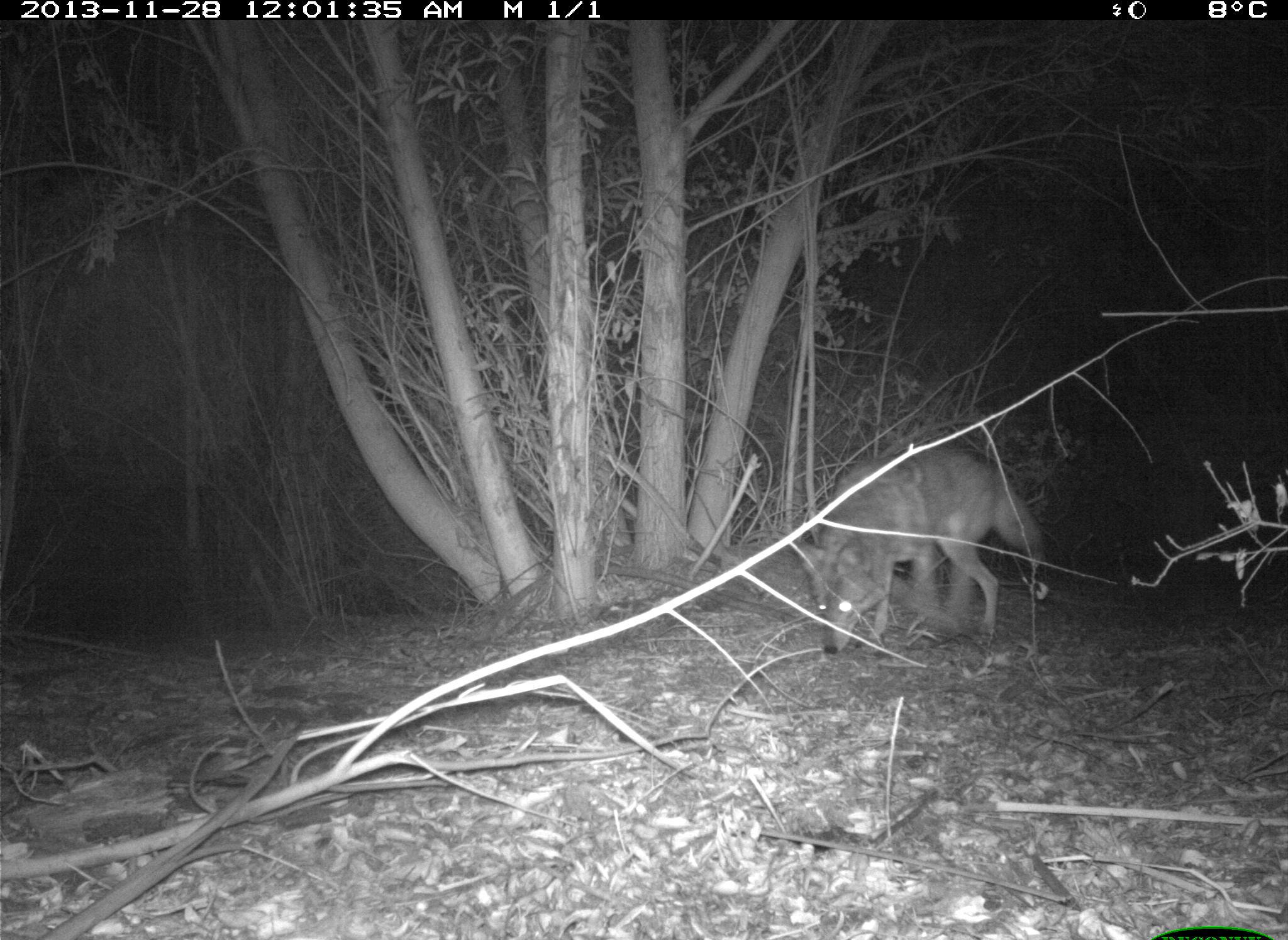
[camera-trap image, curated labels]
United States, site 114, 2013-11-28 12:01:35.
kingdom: Animalia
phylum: Chordata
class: Mammalia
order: Carnivora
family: Canidae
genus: Canis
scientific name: Canis latrans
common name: coyote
Coyote (Canis latrans).